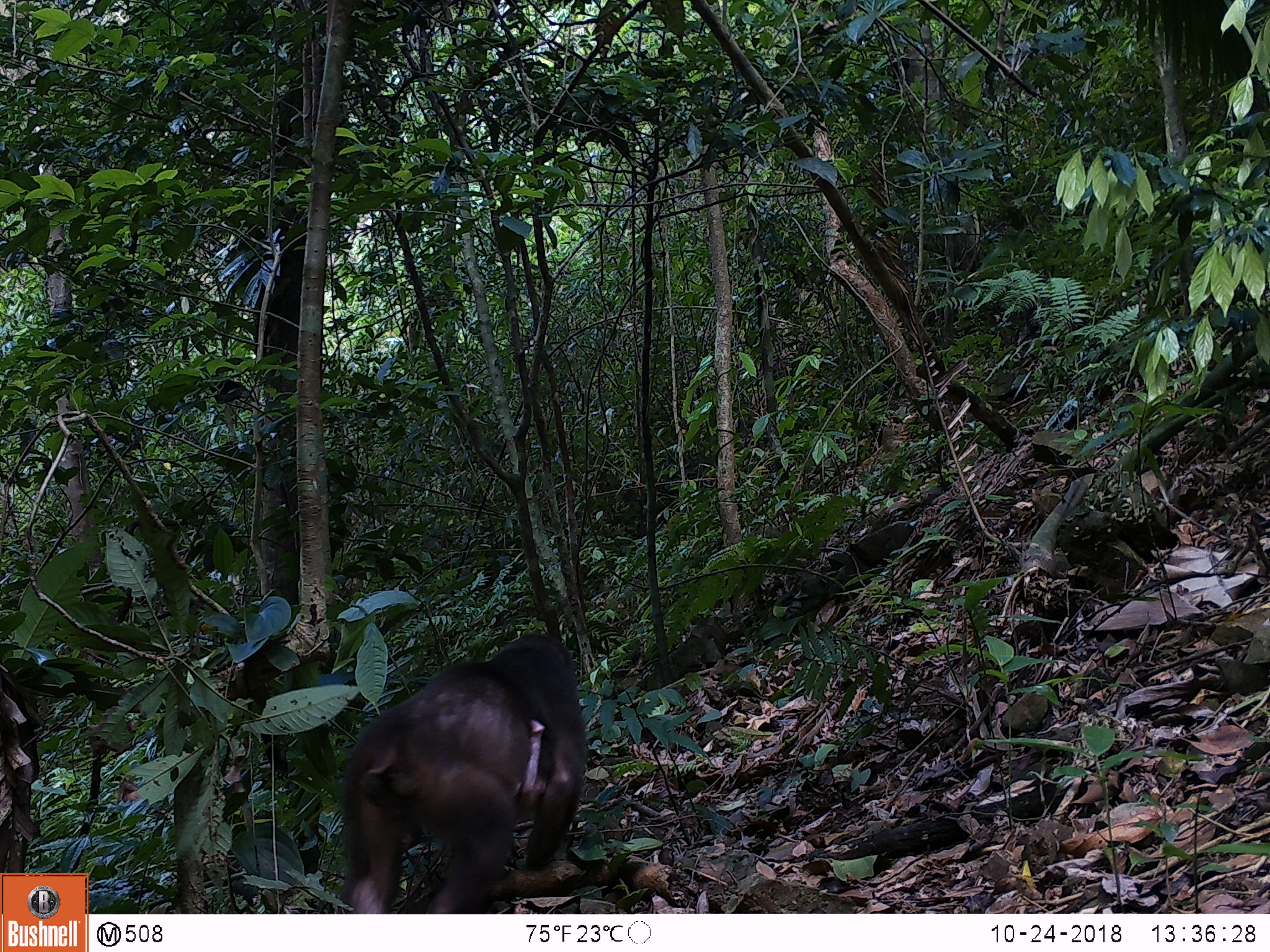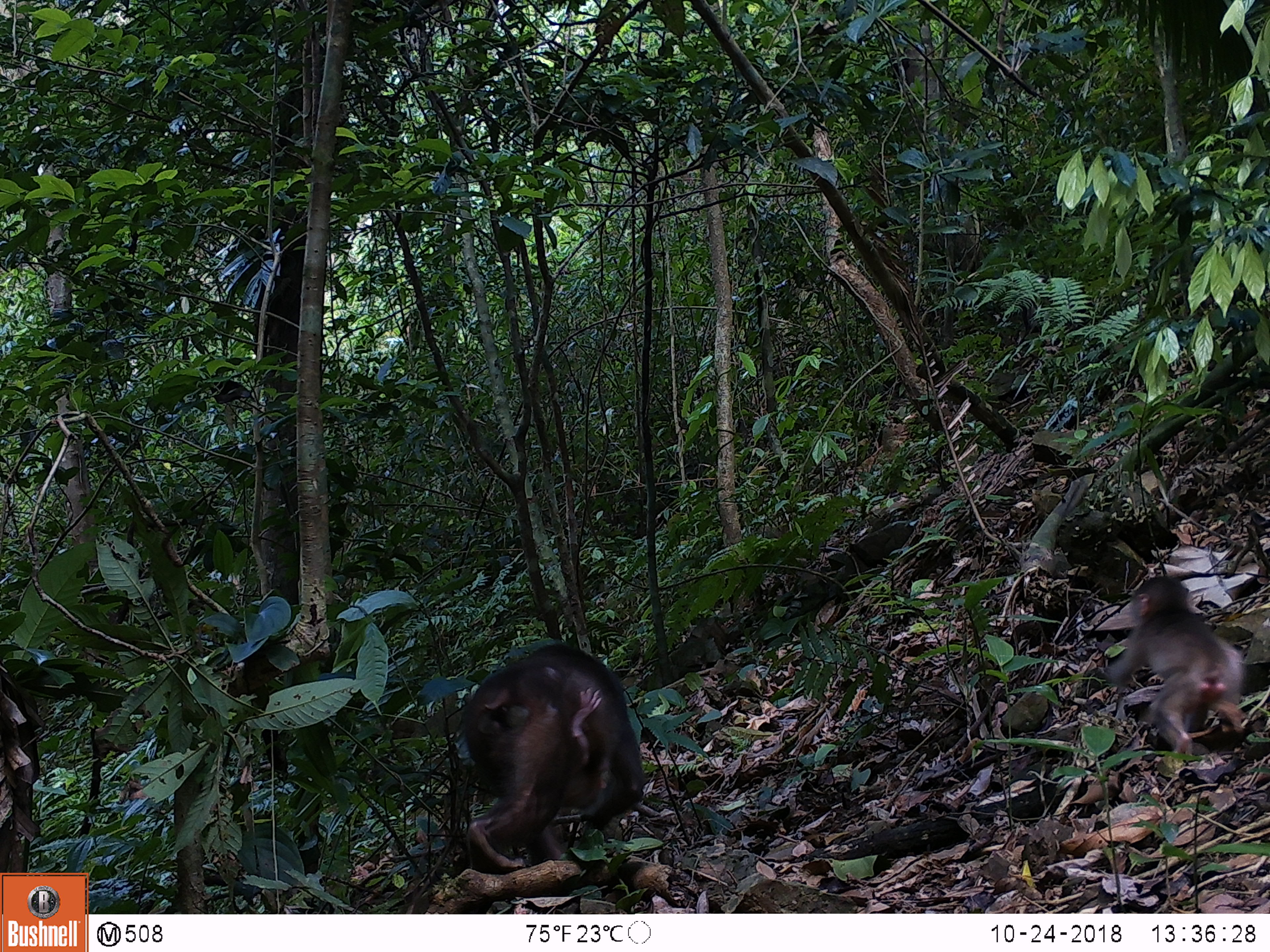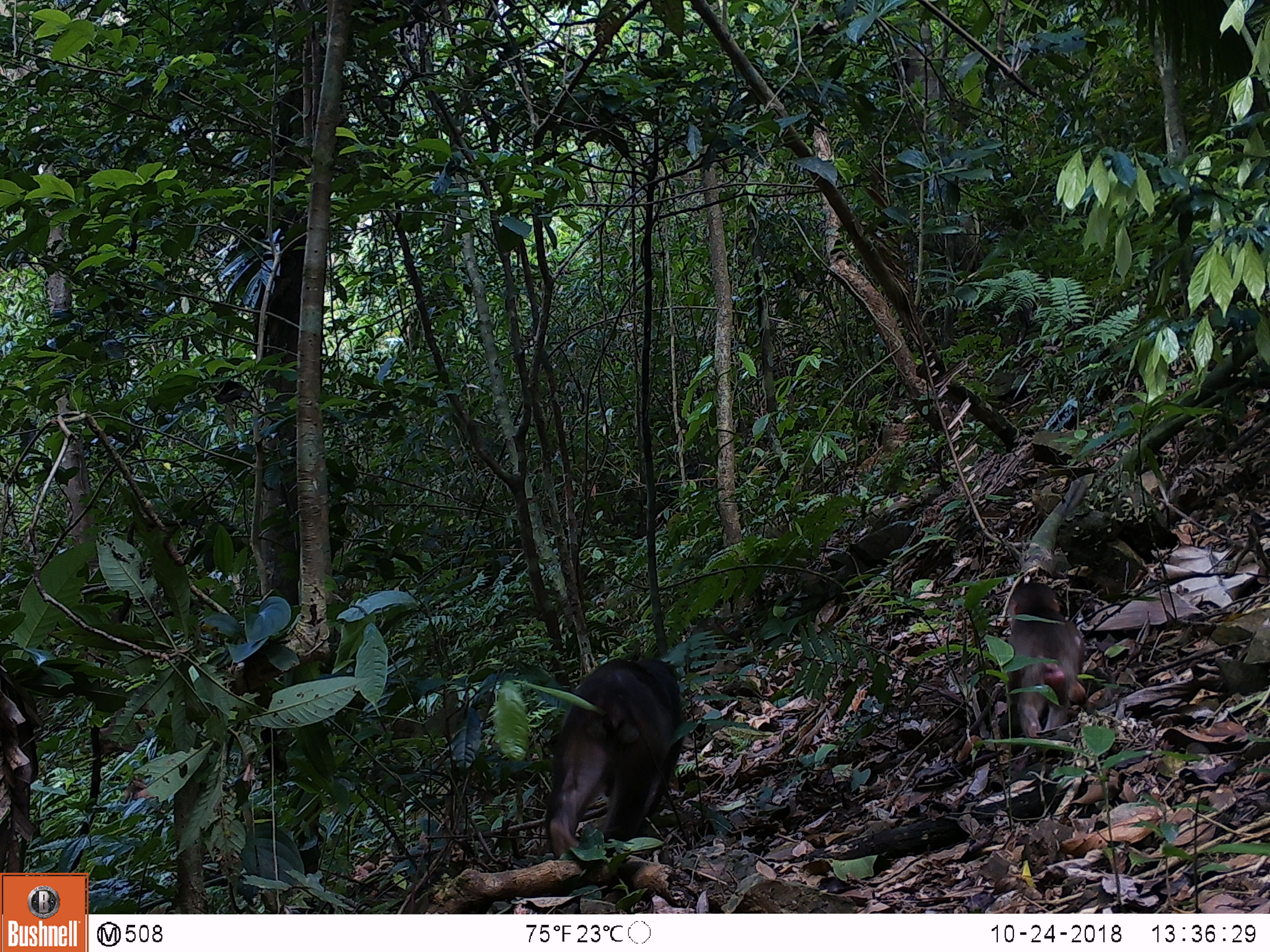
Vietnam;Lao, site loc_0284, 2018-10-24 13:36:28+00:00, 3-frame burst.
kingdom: Animalia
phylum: Chordata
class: Mammalia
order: Primates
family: Cercopithecidae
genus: Macaca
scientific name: Macaca arctoides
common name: stump-tailed macaque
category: stump tailed macaque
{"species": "stump tailed macaque (stump-tailed macaque) (Macaca arctoides)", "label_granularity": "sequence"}